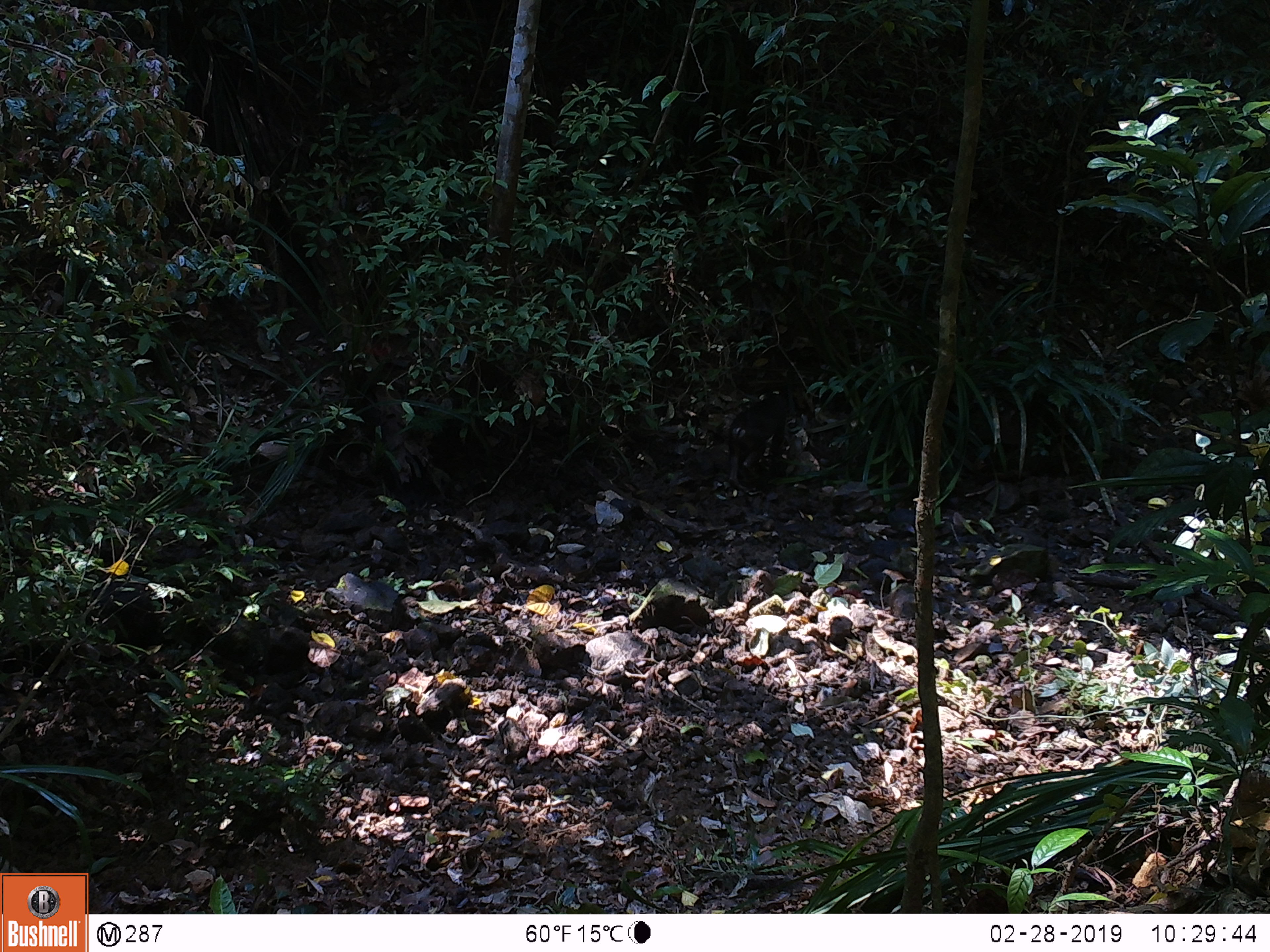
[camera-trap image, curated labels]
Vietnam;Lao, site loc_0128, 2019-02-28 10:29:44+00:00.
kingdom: Animalia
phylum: Chordata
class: Mammalia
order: Primates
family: Cercopithecidae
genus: Macaca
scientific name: Macaca arctoides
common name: stump-tailed macaque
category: stump tailed macaque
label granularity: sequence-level